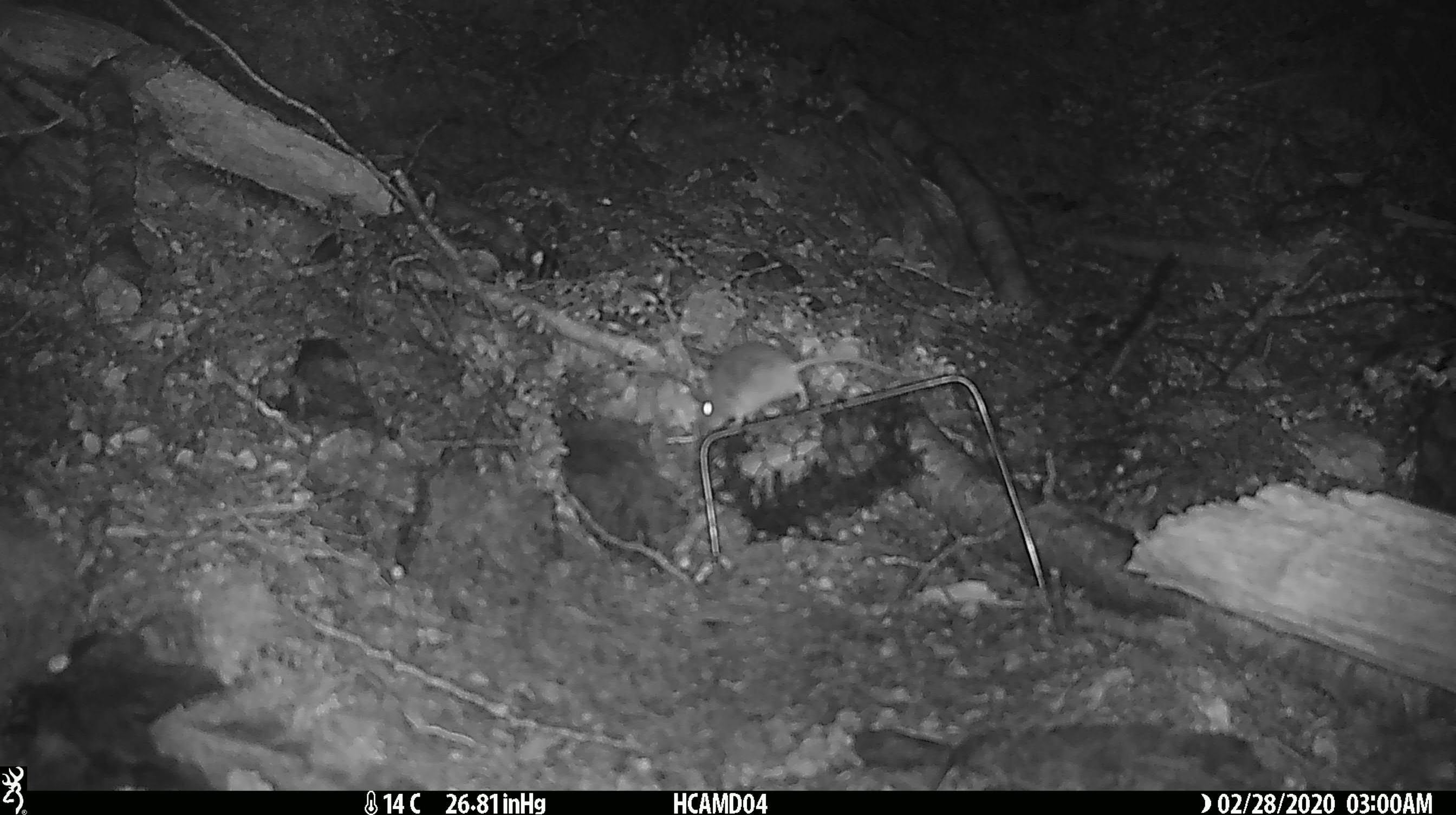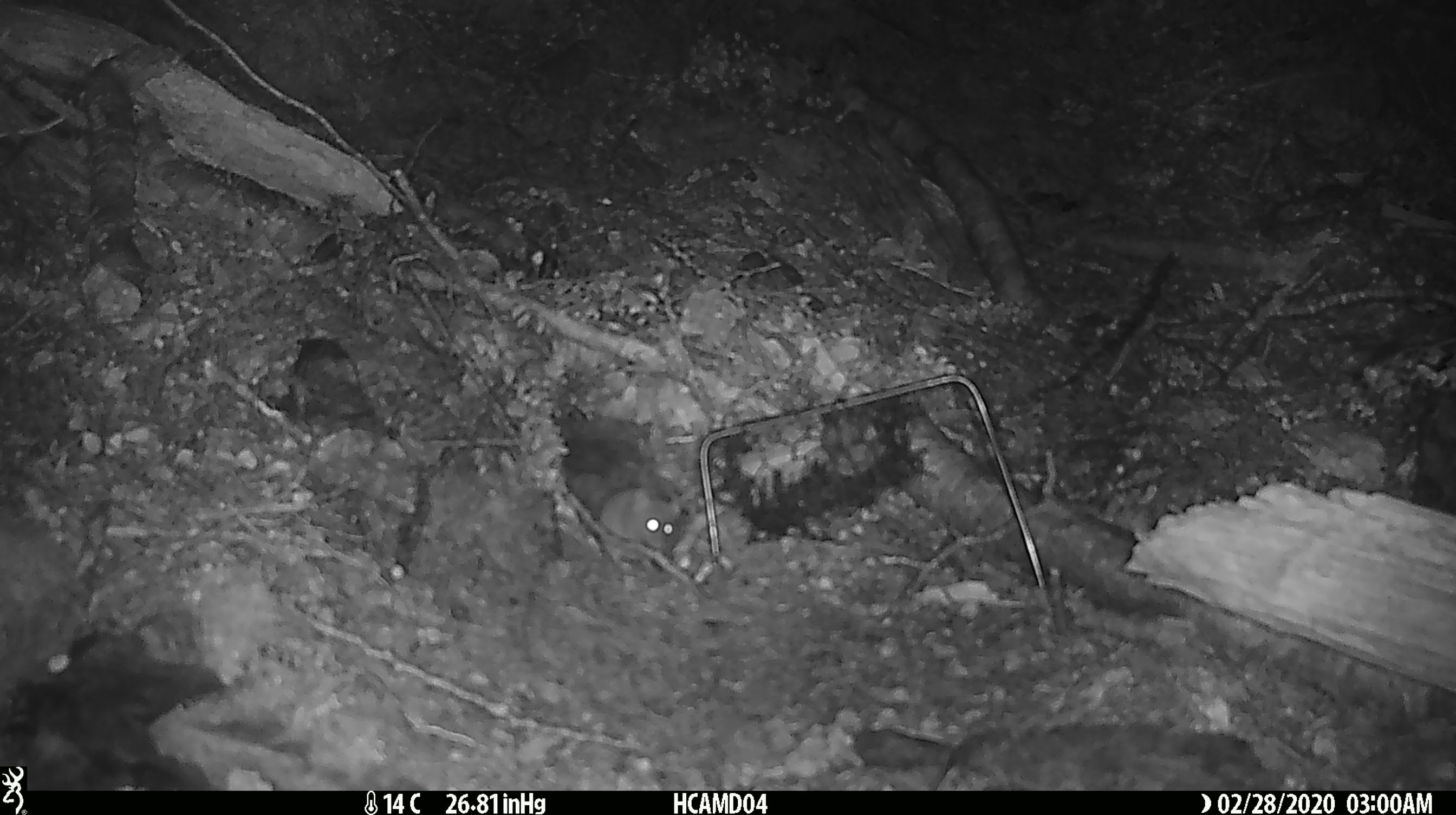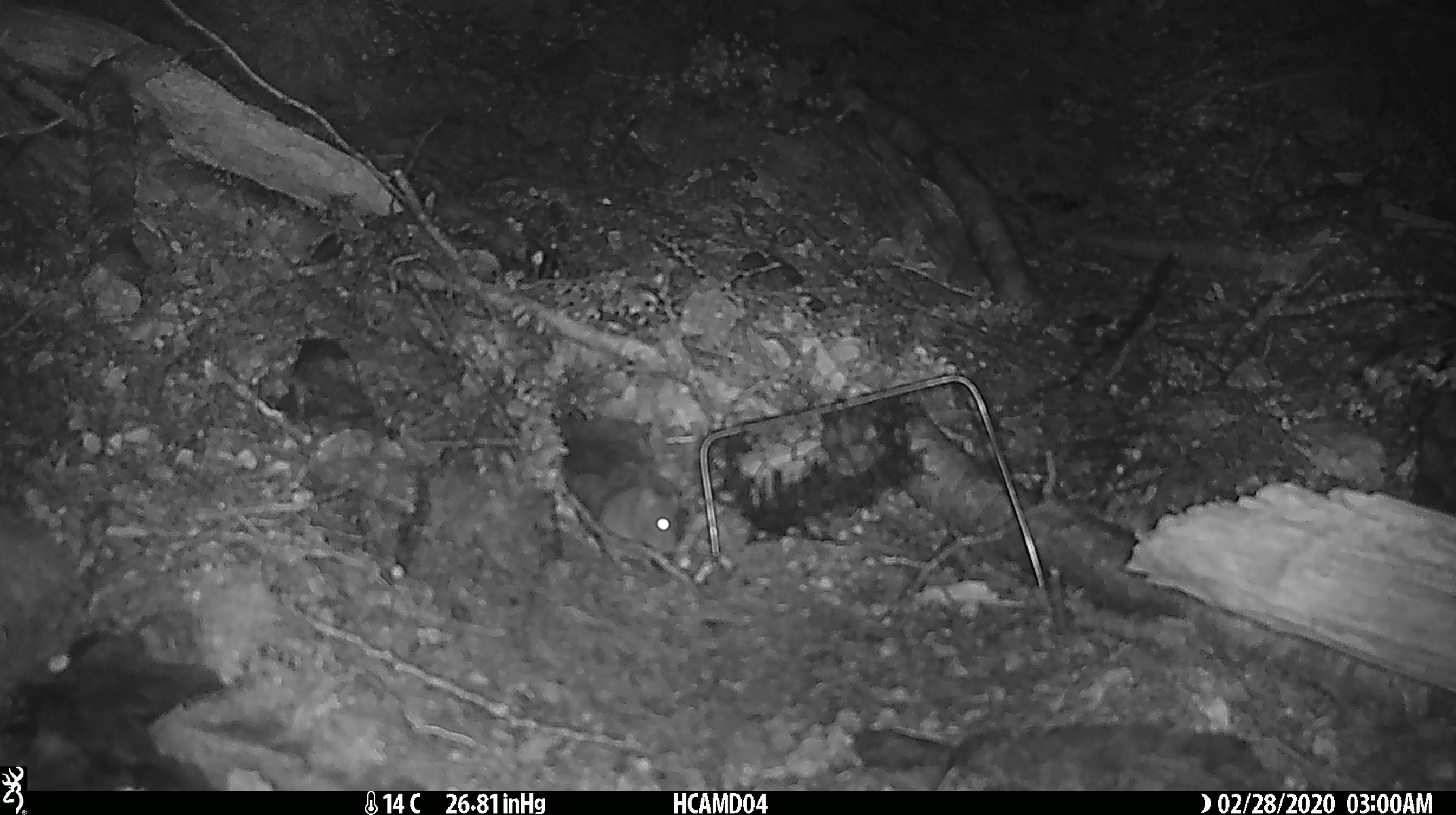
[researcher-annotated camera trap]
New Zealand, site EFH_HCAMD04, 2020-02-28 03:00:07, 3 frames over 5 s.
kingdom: Animalia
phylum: Chordata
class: Mammalia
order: Rodentia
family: Muridae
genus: Mus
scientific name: Mus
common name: mouse